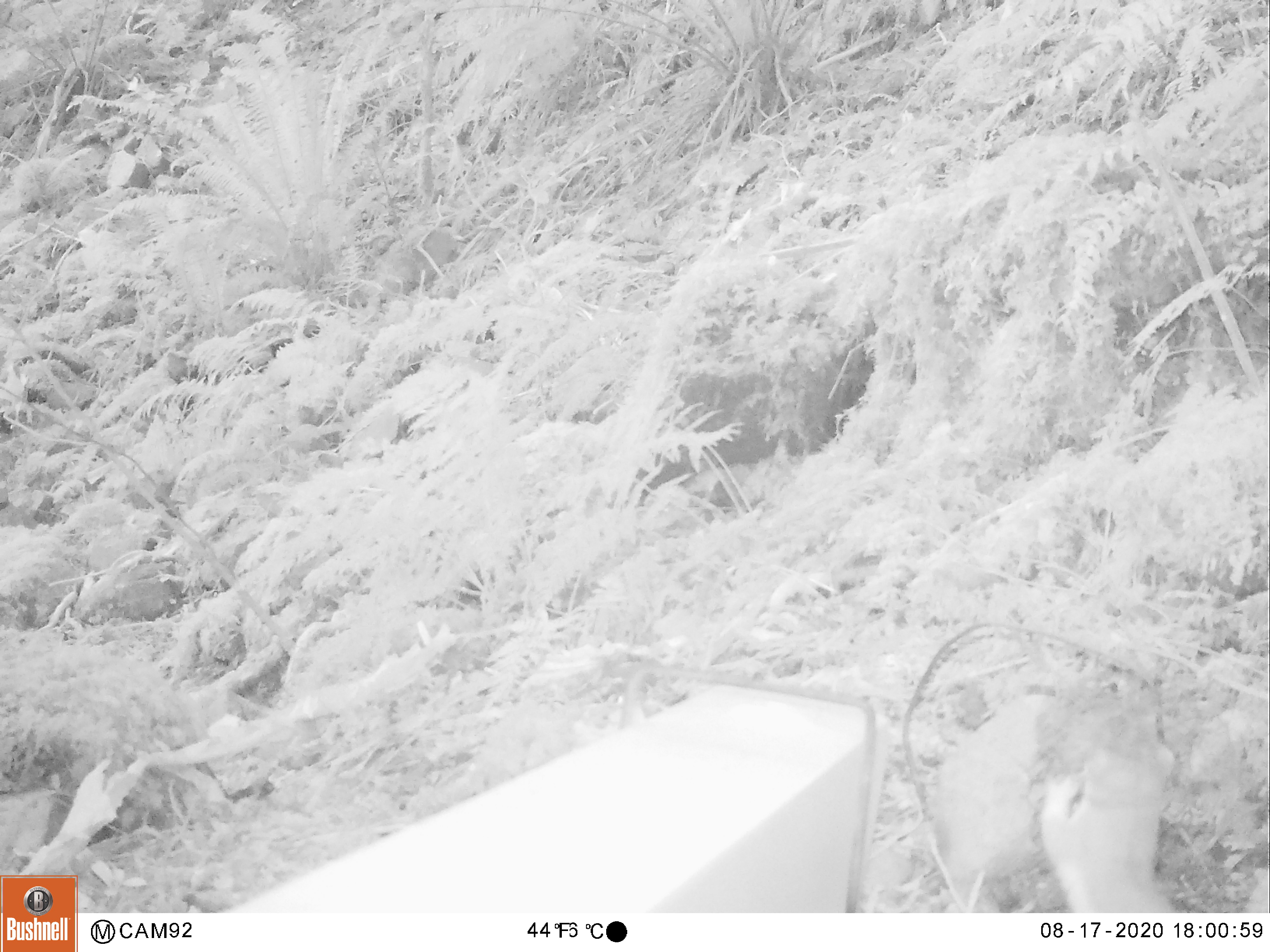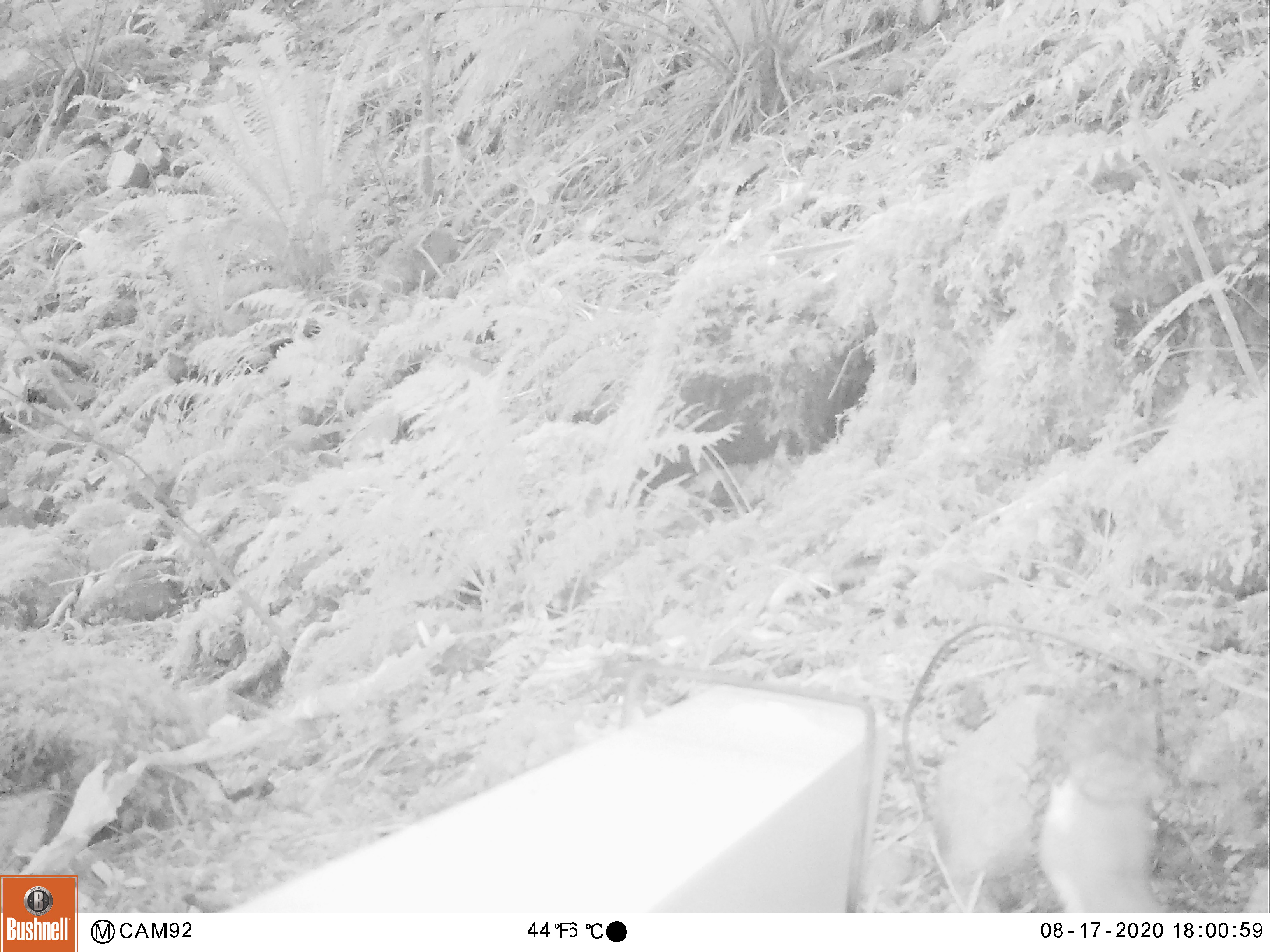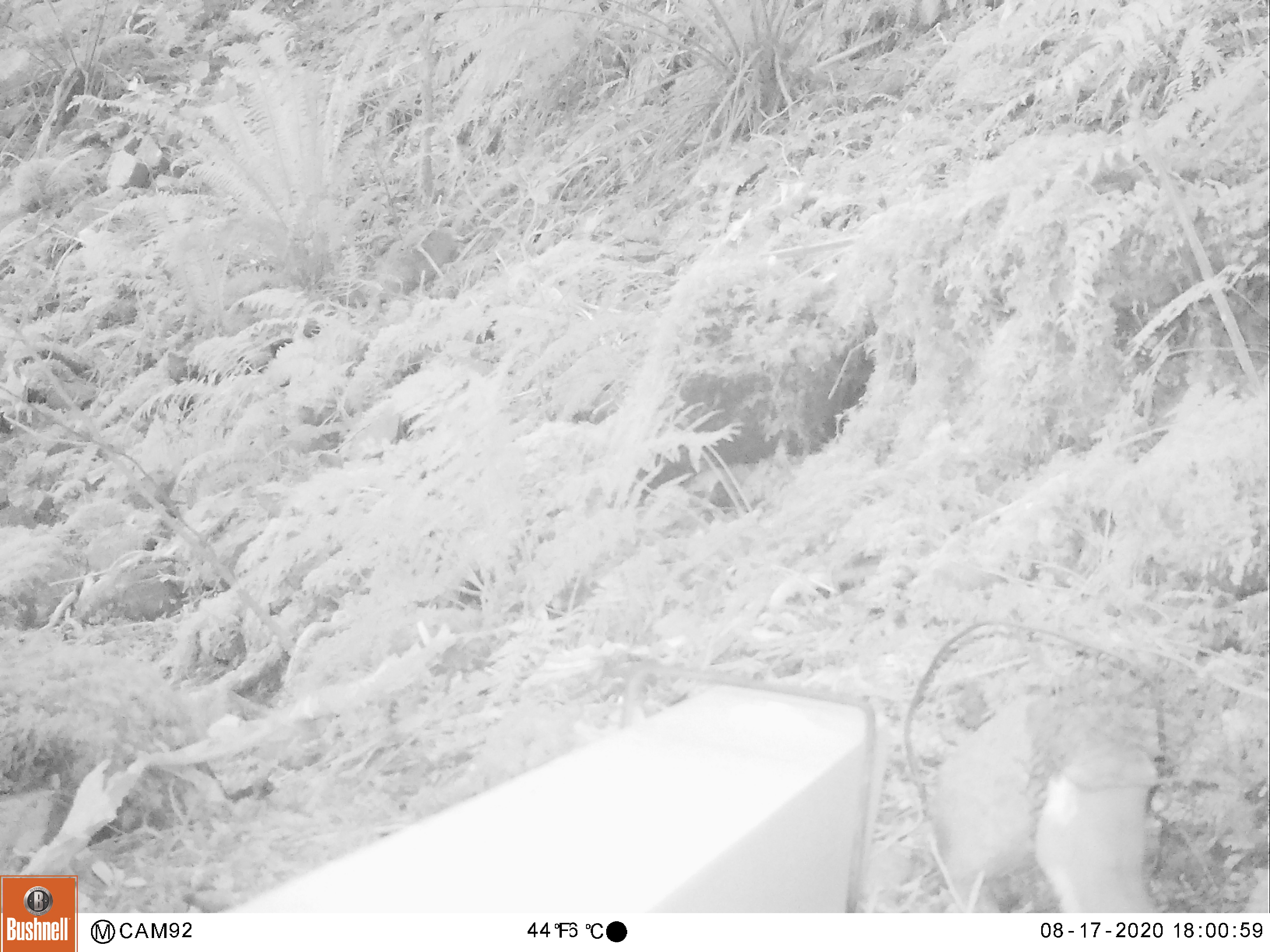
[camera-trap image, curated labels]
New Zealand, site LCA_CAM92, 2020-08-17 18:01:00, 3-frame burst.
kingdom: Animalia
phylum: Chordata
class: Mammalia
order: Carnivora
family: Mustelidae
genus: Mustela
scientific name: Mustela erminea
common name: stoat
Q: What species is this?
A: Stoat (Mustela erminea).